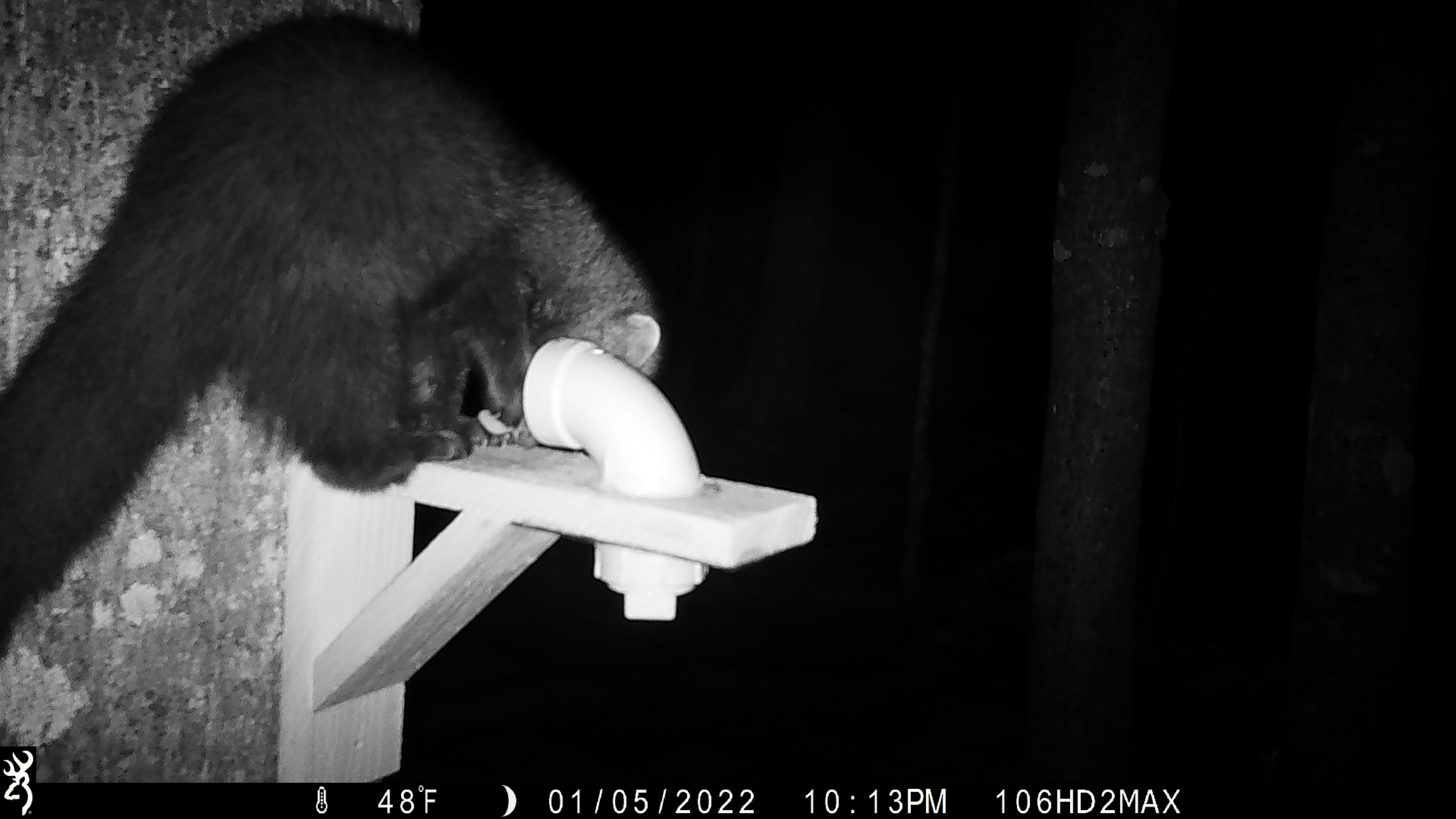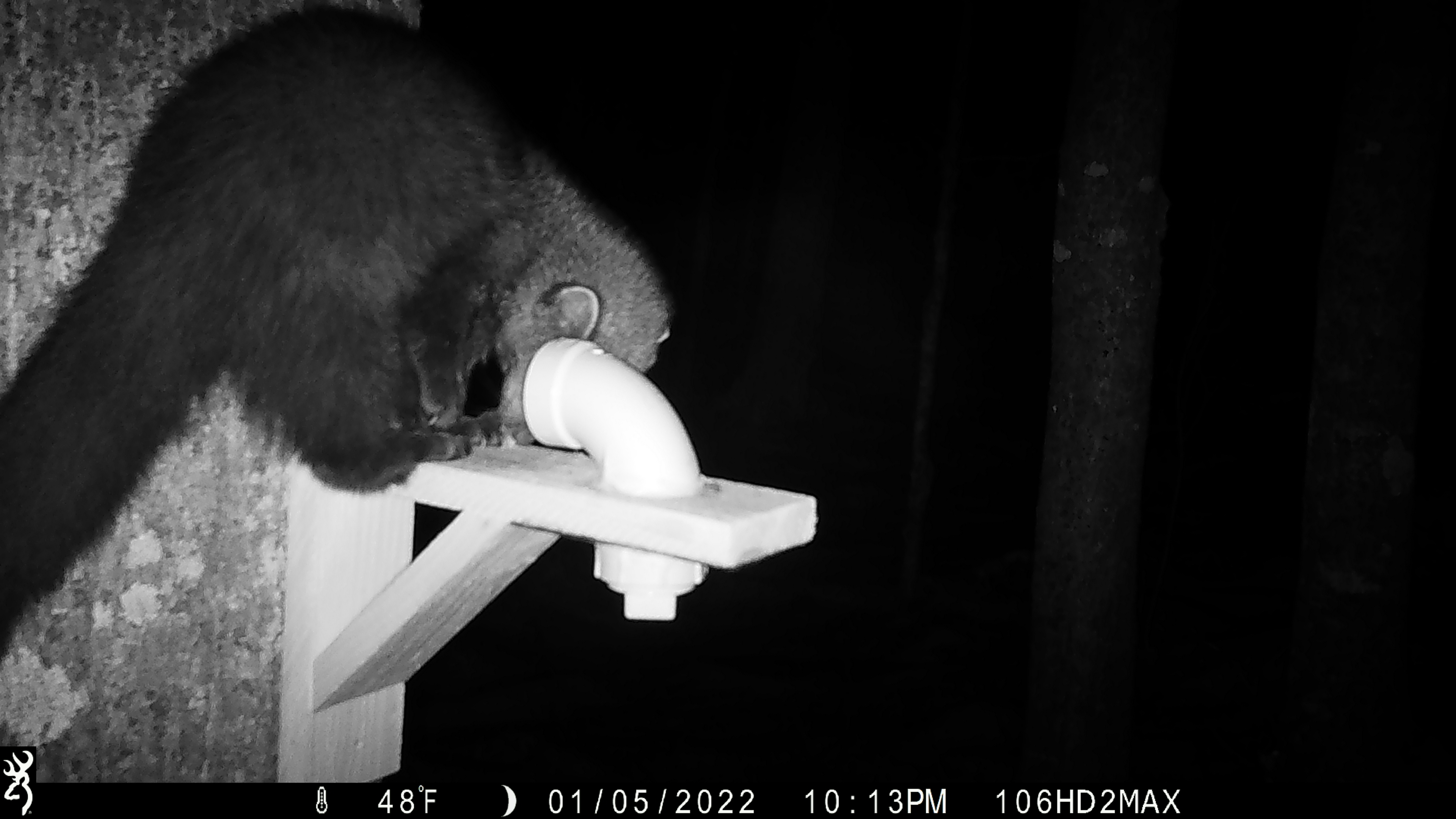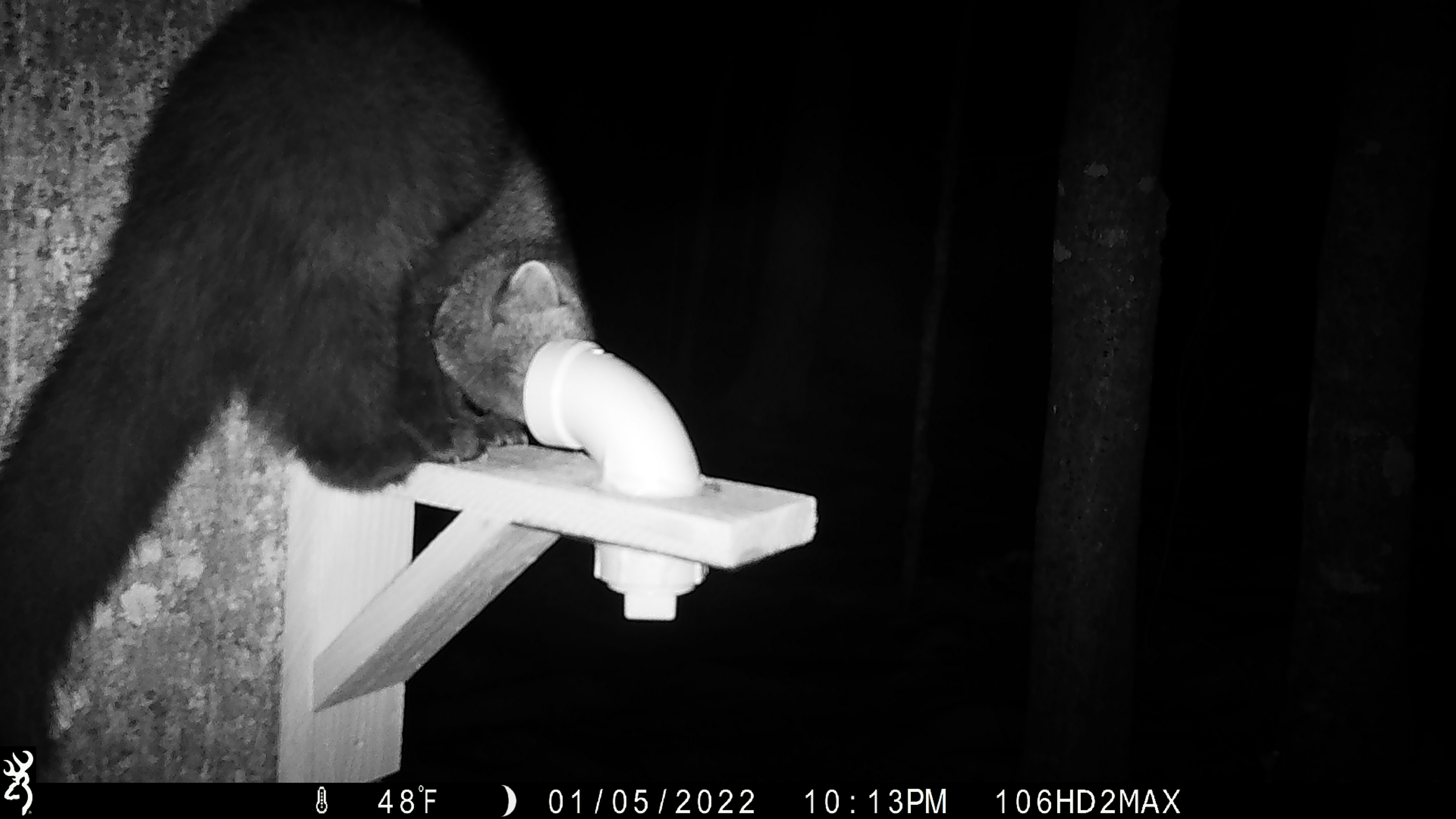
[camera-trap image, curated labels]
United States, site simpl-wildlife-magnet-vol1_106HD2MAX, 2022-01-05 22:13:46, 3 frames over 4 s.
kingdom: Animalia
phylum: Chordata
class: Mammalia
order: Carnivora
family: Mustelidae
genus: Pekania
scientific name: Pekania pennanti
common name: fisher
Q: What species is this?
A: Fisher (Pekania pennanti).